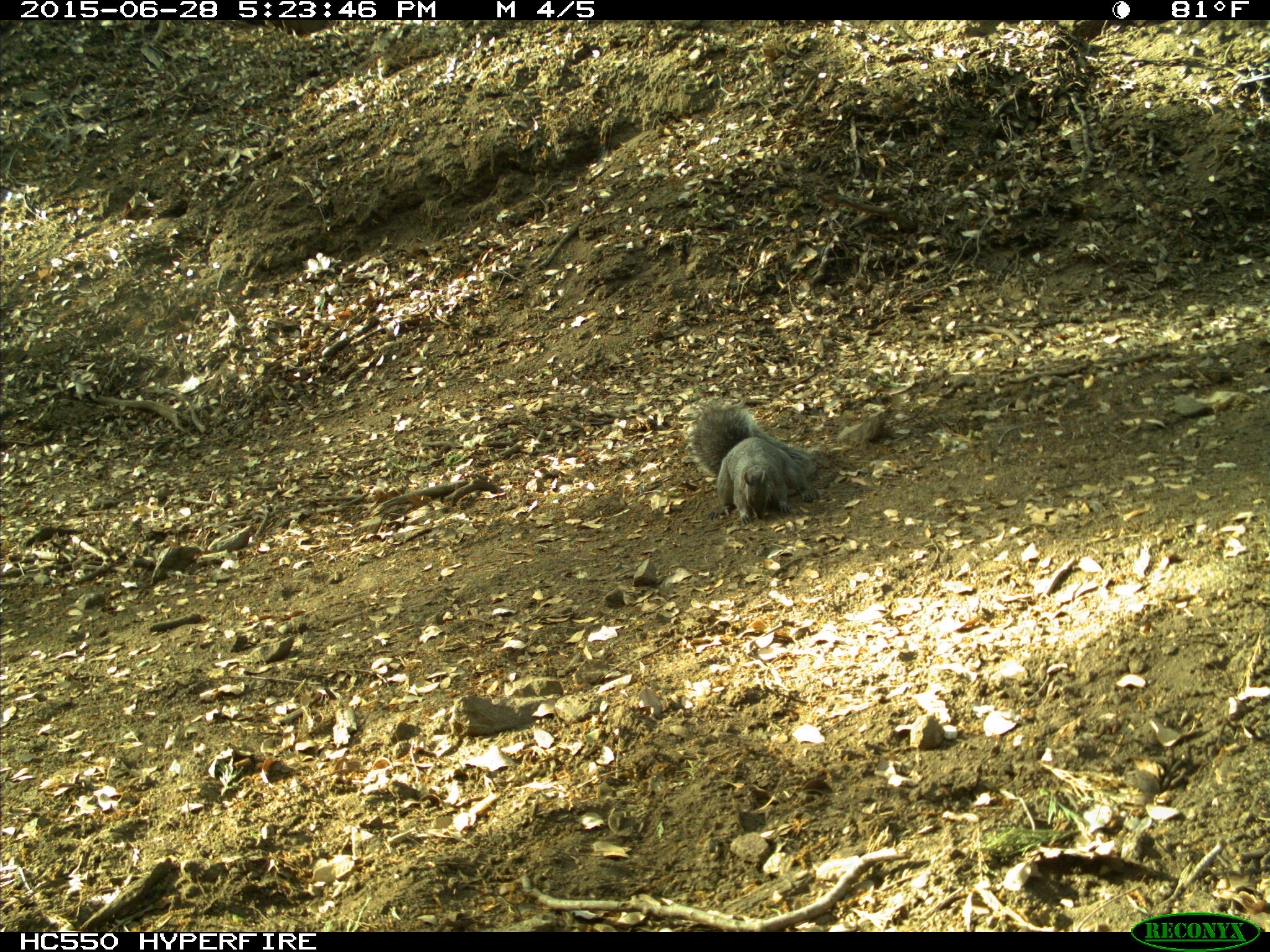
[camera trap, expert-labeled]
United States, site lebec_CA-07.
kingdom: Animalia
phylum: Chordata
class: Mammalia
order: Rodentia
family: Sciuridae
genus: Sciurus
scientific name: Sciurus carolinensis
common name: eastern gray squirrel